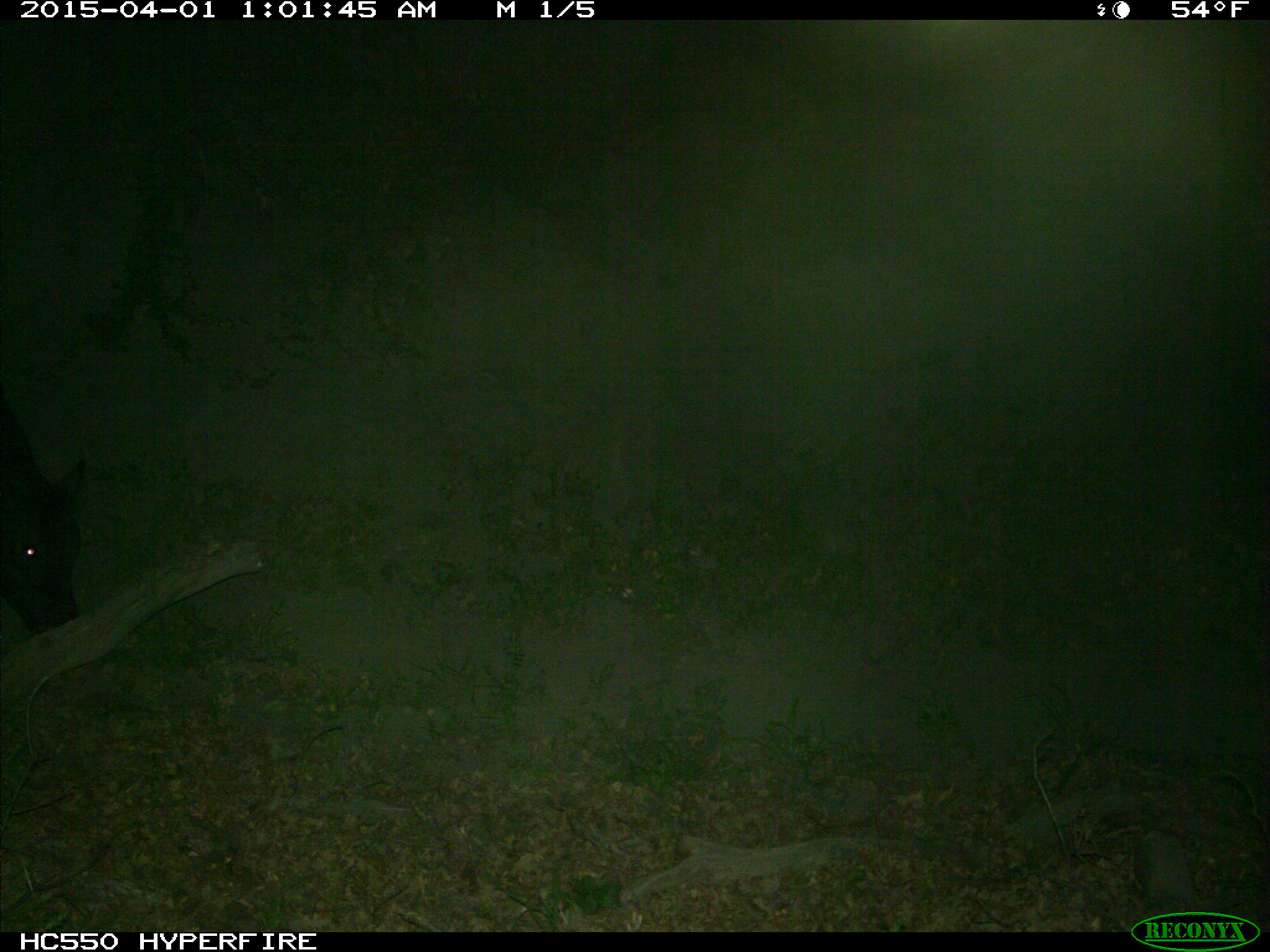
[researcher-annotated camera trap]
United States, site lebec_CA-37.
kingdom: Animalia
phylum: Chordata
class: Mammalia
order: Artiodactyla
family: Bovidae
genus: Bos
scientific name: Bos taurus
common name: domestic cow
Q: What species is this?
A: Bos taurus (domestic cow).